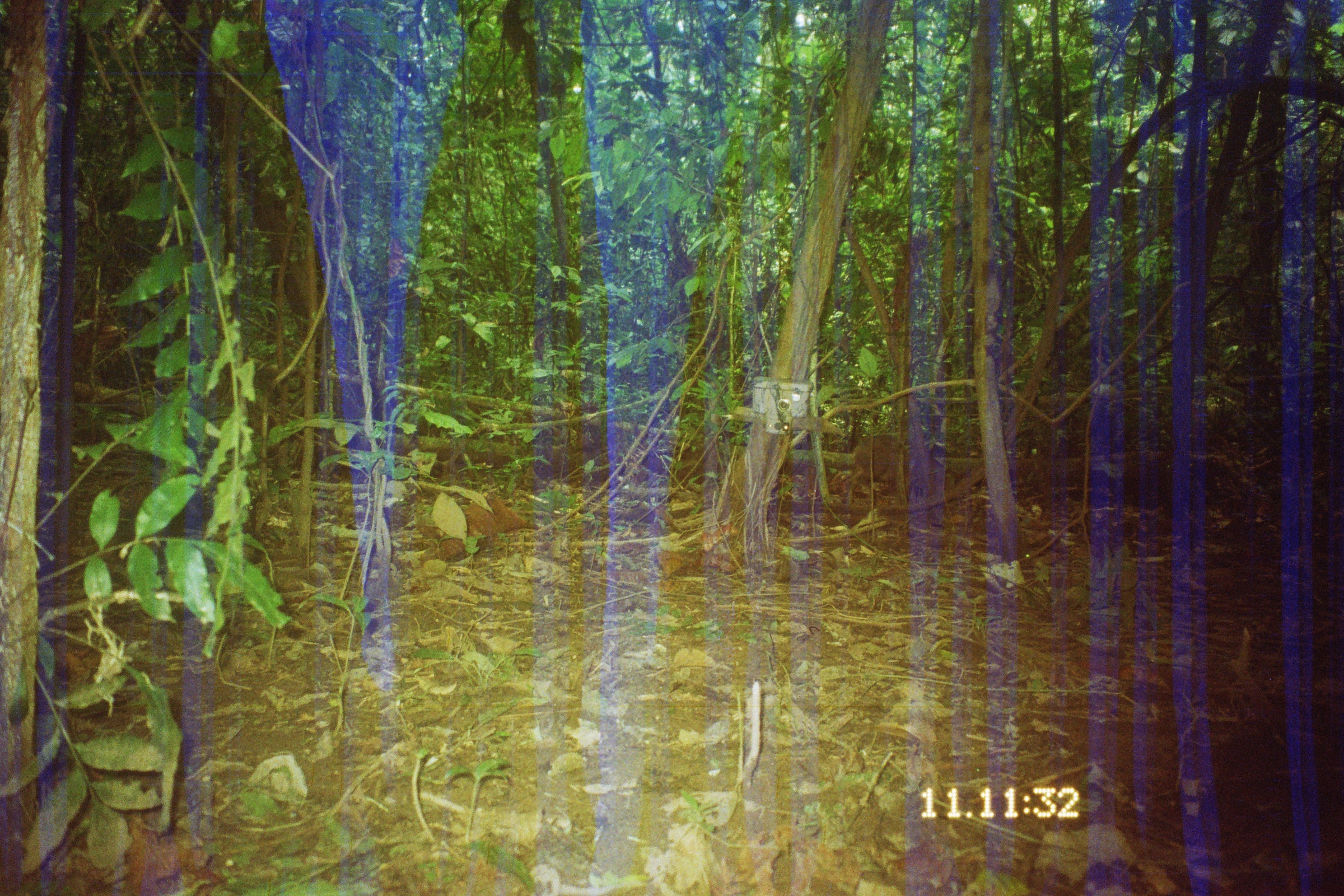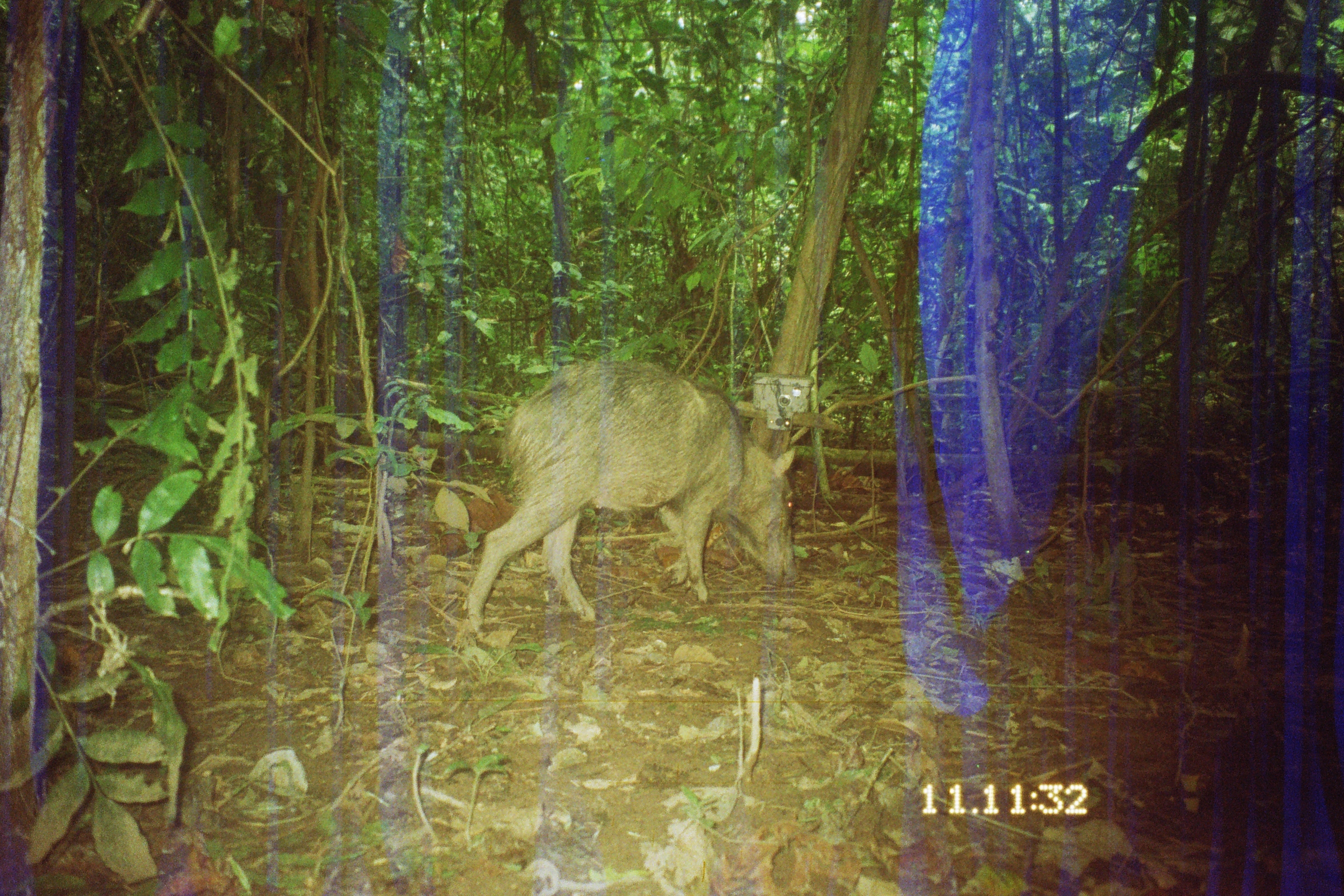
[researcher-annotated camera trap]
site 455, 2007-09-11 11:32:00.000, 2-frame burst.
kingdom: Animalia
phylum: Chordata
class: Mammalia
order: Rodentia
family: Dasyproctidae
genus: Dasyprocta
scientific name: Dasyprocta punctata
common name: central american agouti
Dasyprocta punctata (central american agouti).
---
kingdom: Animalia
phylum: Chordata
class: Mammalia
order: Artiodactyla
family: Tayassuidae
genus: Tayassu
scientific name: Tayassu pecari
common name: white-lipped peccary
Tayassu pecari (white-lipped peccary).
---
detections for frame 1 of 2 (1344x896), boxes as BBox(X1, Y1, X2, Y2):
dasyprocta punctata: BBox(847, 434, 945, 506)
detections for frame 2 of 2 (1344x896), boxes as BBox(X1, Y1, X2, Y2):
tayassu pecari: BBox(464, 359, 797, 633)